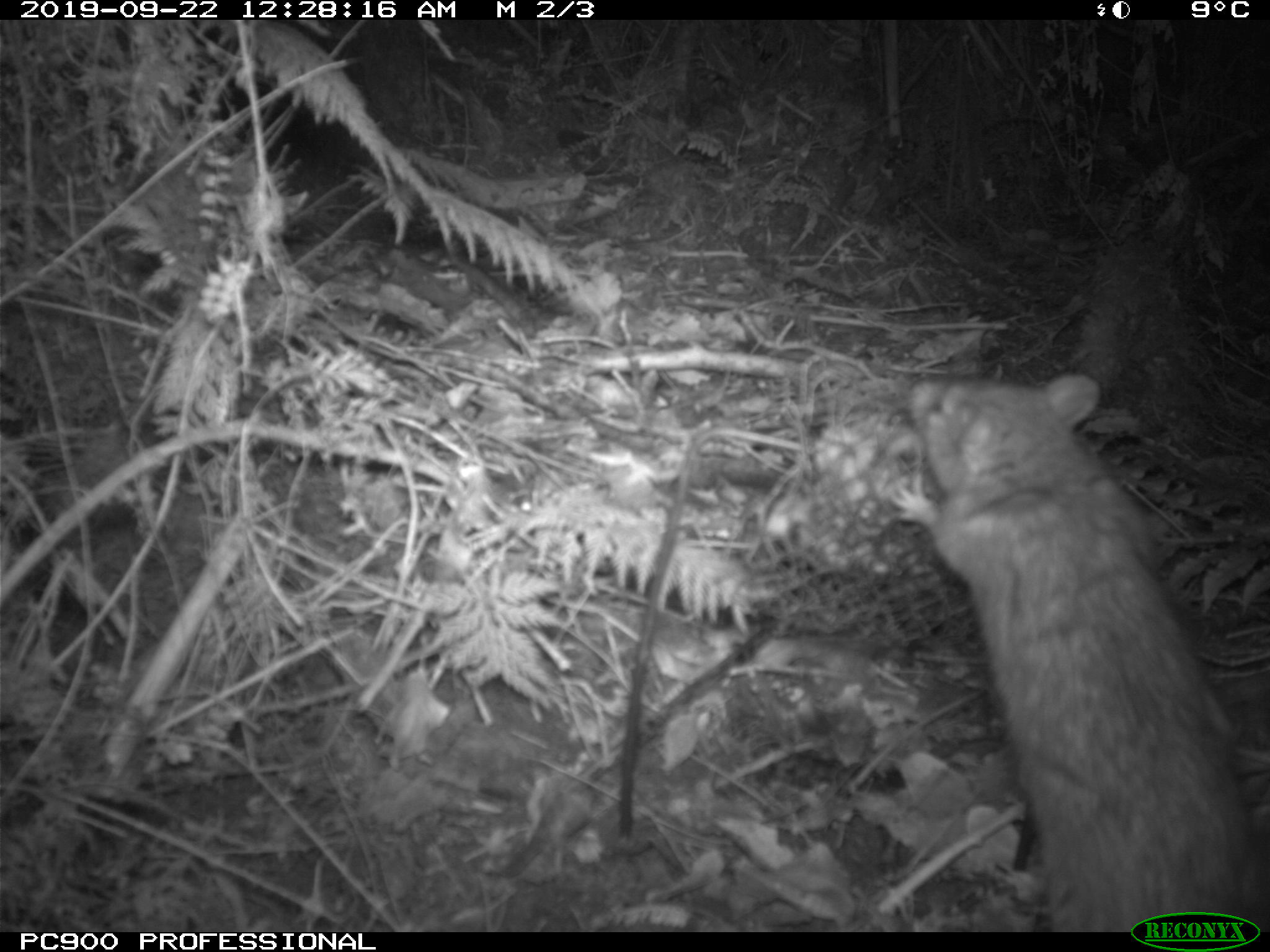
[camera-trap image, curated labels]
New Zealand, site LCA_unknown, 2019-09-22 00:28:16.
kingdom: Animalia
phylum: Chordata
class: Mammalia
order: Rodentia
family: Muridae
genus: Rattus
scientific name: Rattus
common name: rat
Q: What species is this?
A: Rat (Rattus).